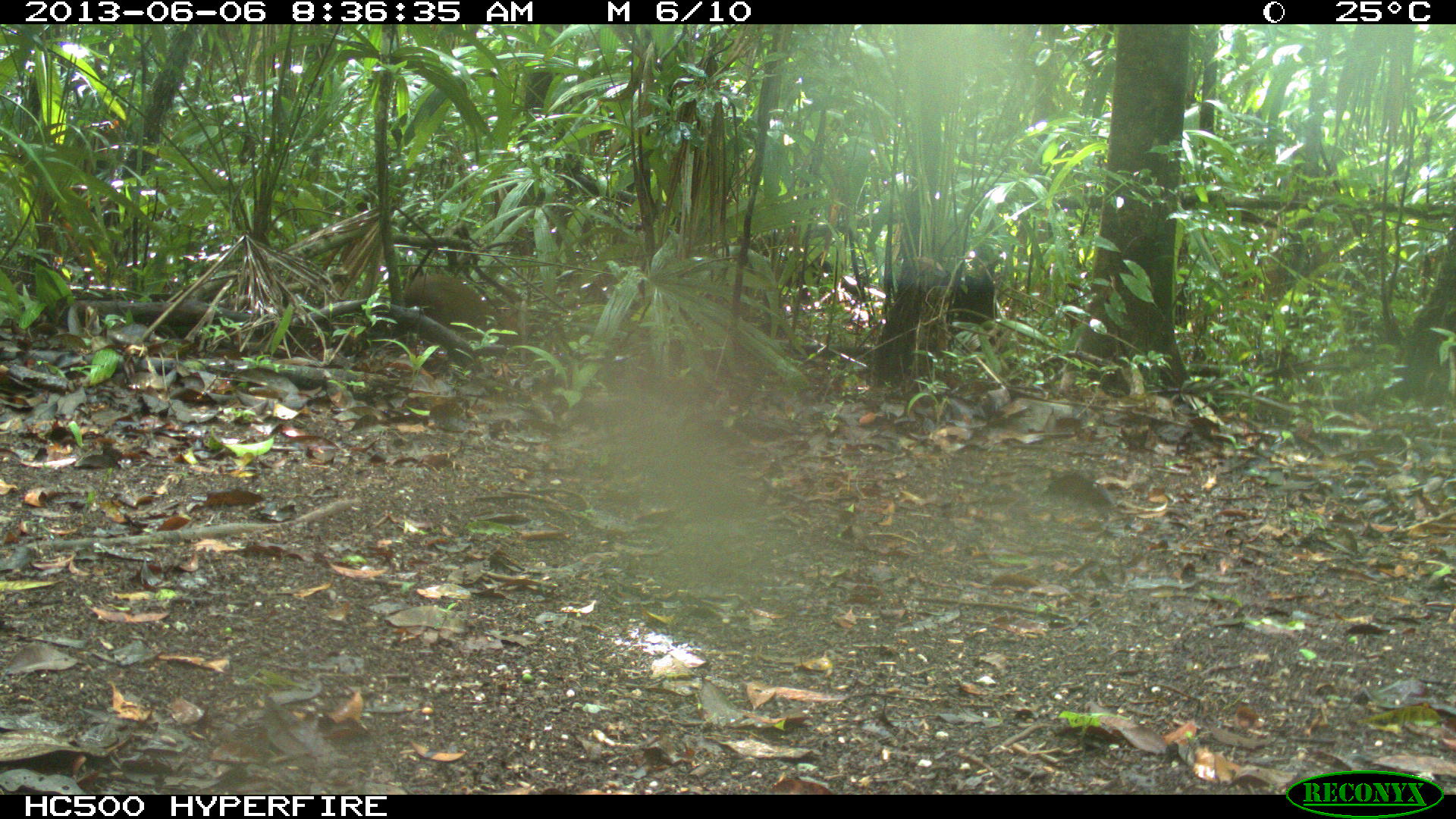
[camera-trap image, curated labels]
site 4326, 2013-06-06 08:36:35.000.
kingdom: Animalia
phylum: Chordata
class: Mammalia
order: Rodentia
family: Dasyproctidae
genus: Dasyprocta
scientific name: Dasyprocta punctata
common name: central american agouti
Dasyprocta punctata (central american agouti), count 1.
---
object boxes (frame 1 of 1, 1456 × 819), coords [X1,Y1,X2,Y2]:
dasyprocta punctata: [403,267,531,346]